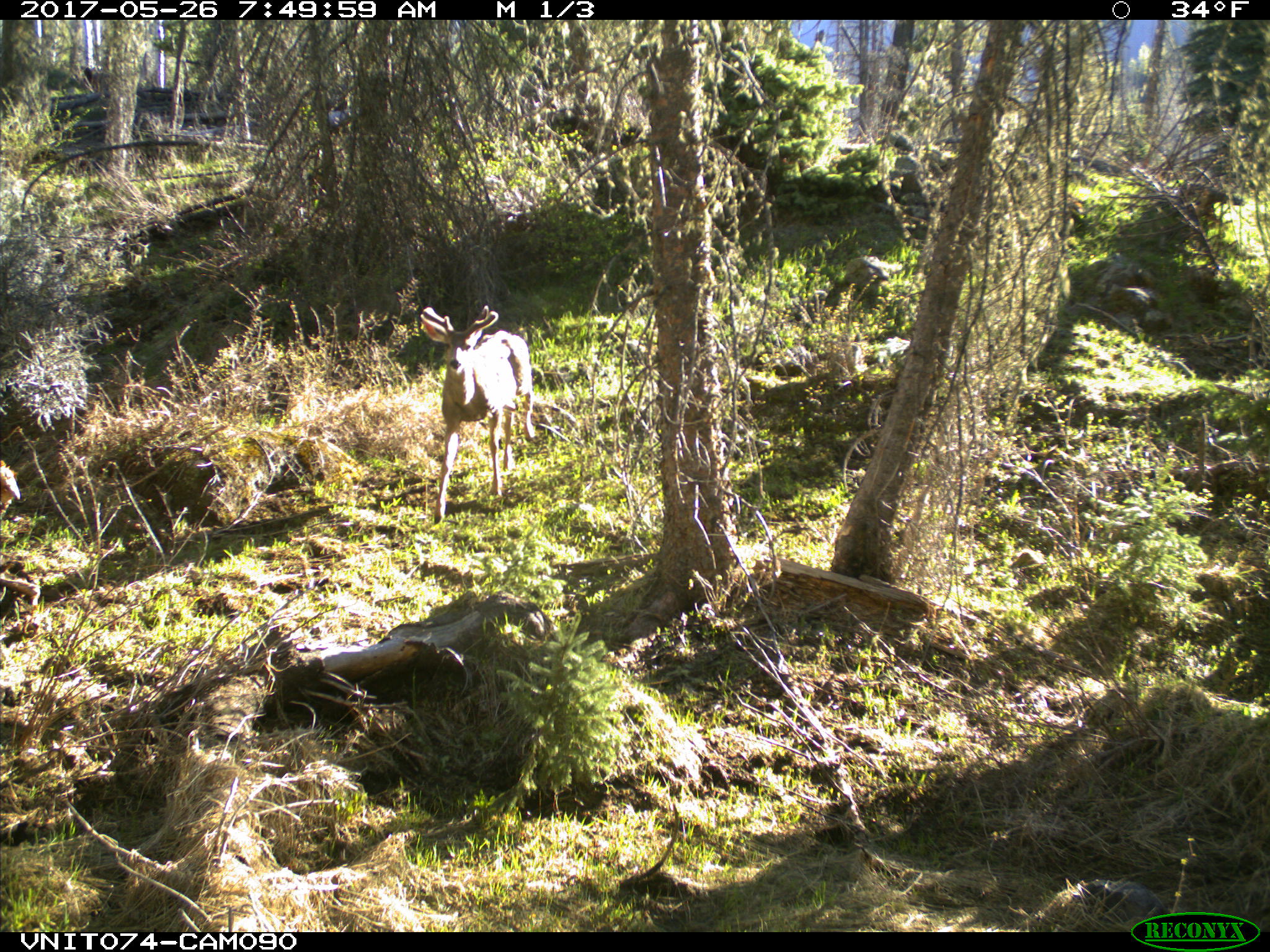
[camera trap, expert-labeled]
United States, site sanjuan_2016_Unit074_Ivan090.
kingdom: Animalia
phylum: Chordata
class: Mammalia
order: Artiodactyla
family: Cervidae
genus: Odocoileus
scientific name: Odocoileus hemionus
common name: mule deer